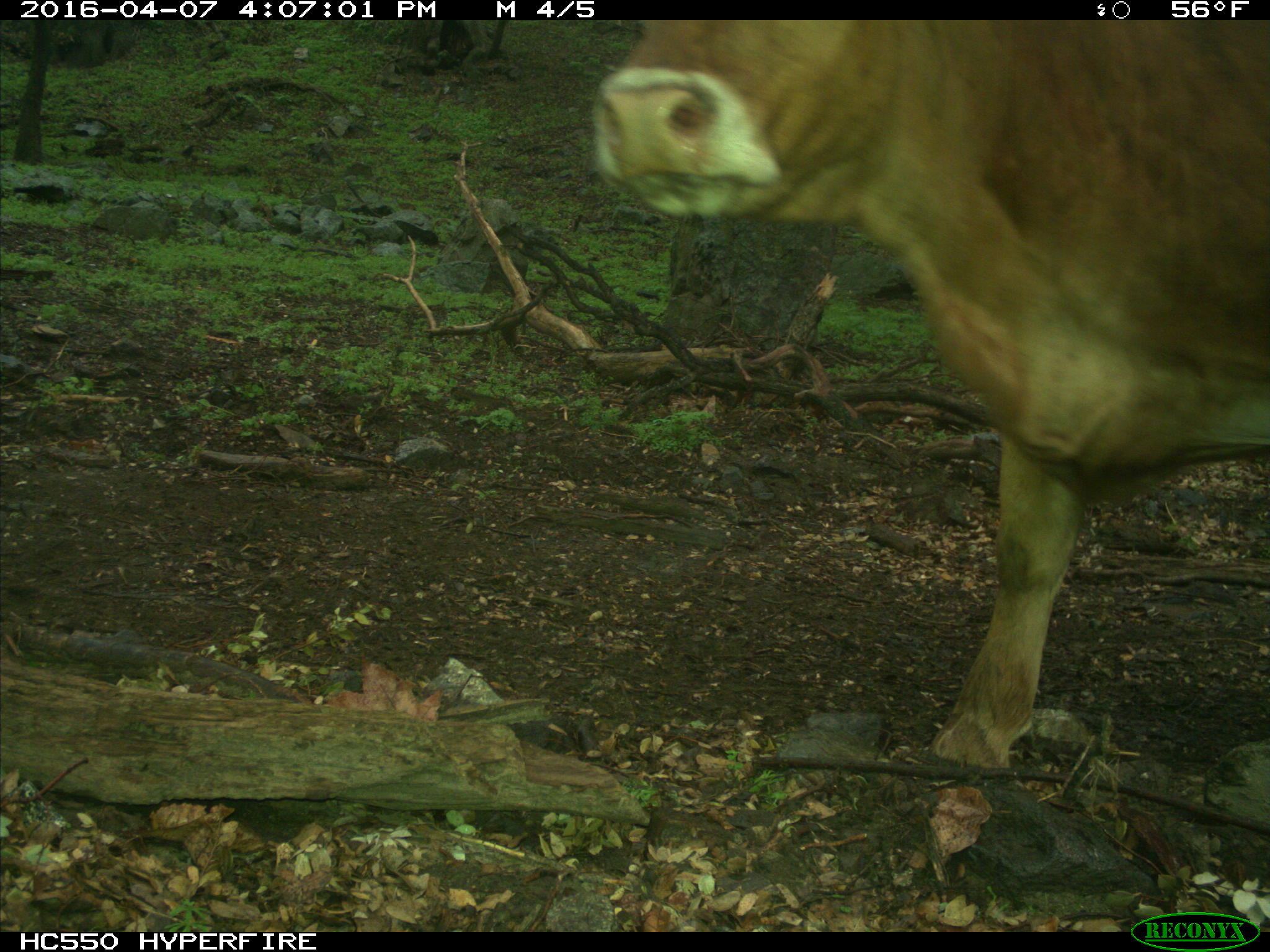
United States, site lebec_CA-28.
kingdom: Animalia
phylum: Chordata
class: Mammalia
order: Artiodactyla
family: Bovidae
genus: Bos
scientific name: Bos taurus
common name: domestic cow